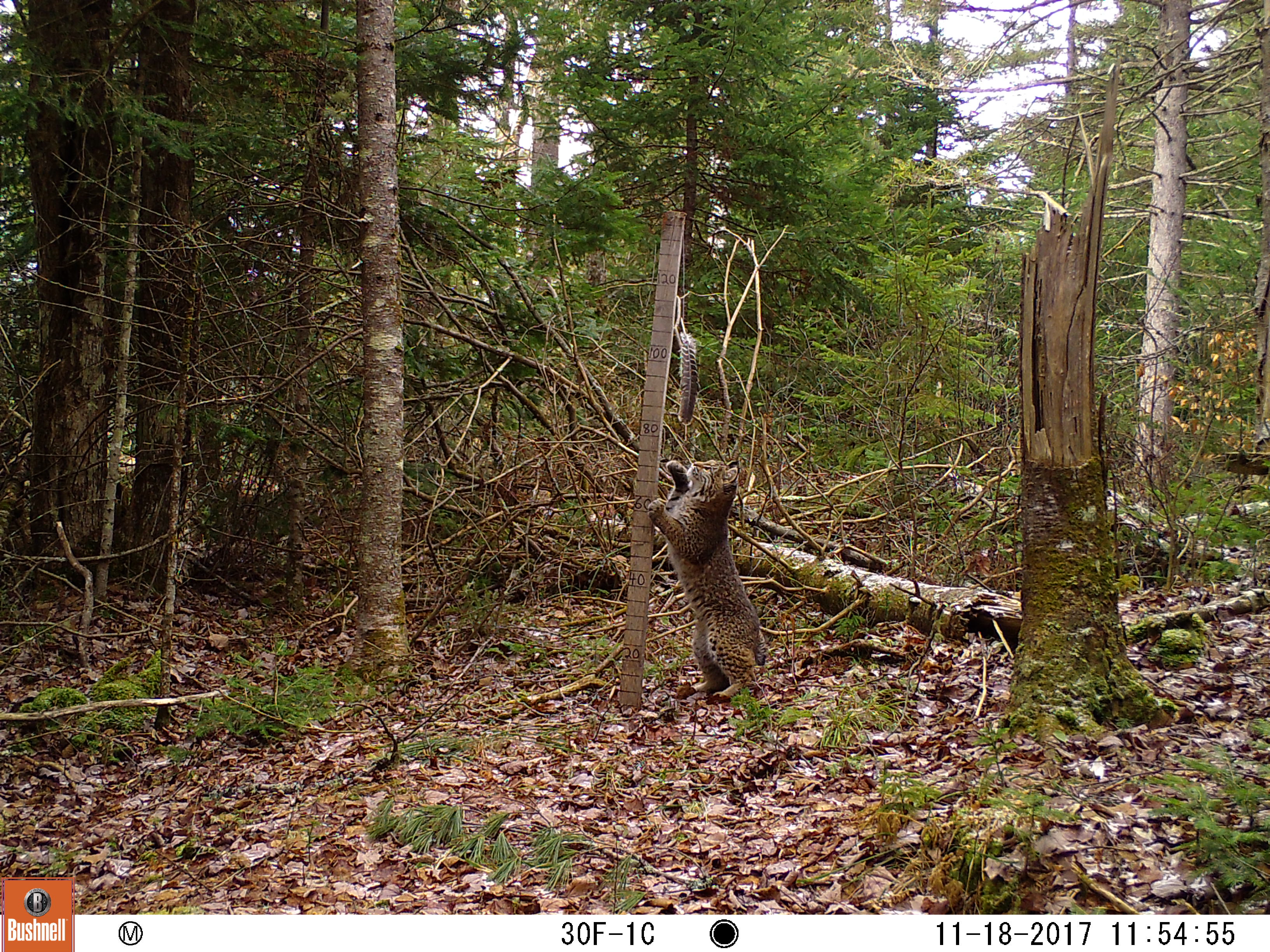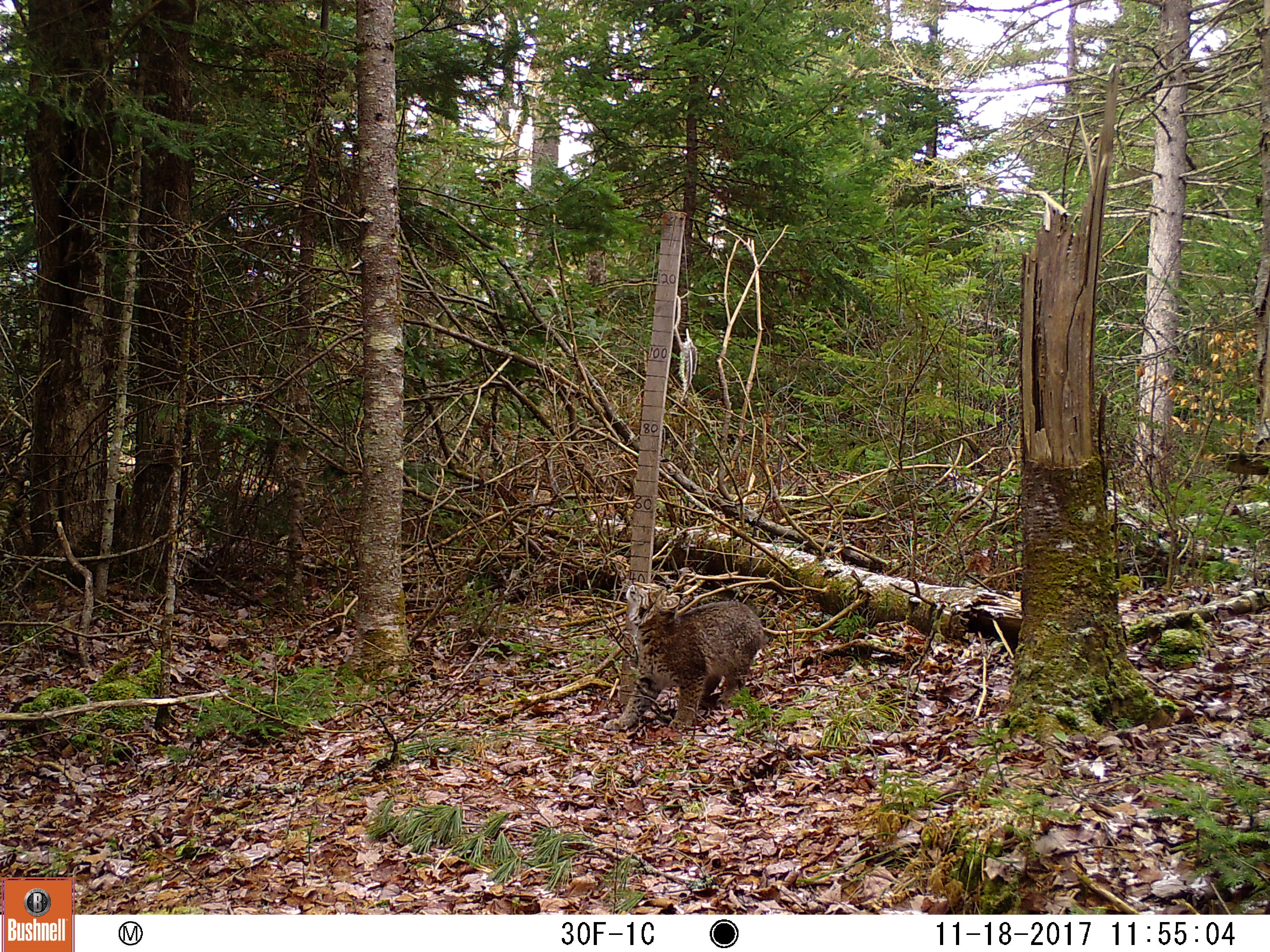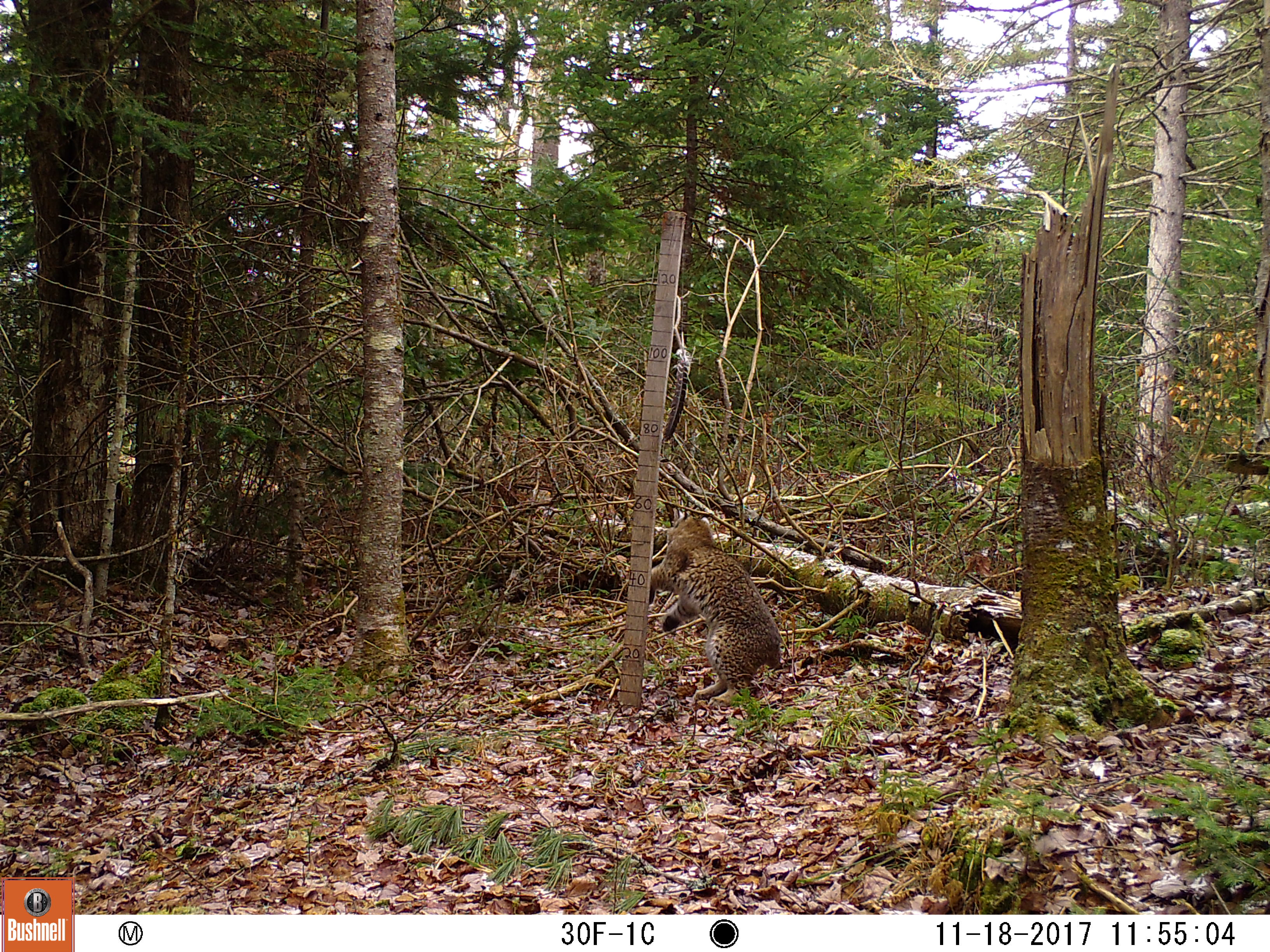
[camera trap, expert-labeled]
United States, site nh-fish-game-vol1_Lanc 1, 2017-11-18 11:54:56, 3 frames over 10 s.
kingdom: Animalia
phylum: Chordata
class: Mammalia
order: Carnivora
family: Felidae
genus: Lynx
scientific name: Lynx rufus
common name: bobcat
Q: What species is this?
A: Bobcat (Lynx rufus).